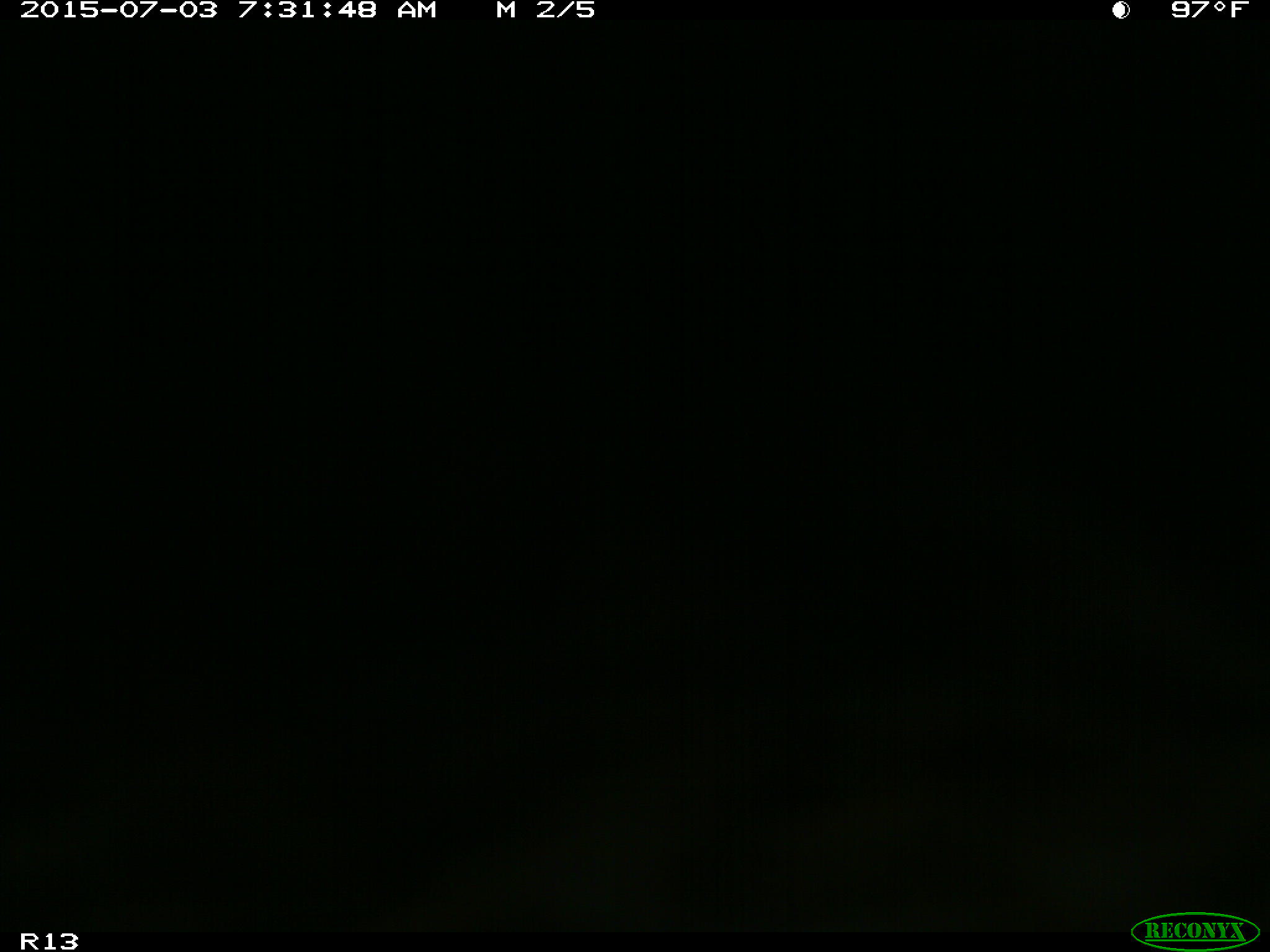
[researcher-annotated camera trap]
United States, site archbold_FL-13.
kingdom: Animalia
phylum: Chordata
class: Mammalia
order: Artiodactyla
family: Bovidae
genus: Bos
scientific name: Bos taurus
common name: domestic cow